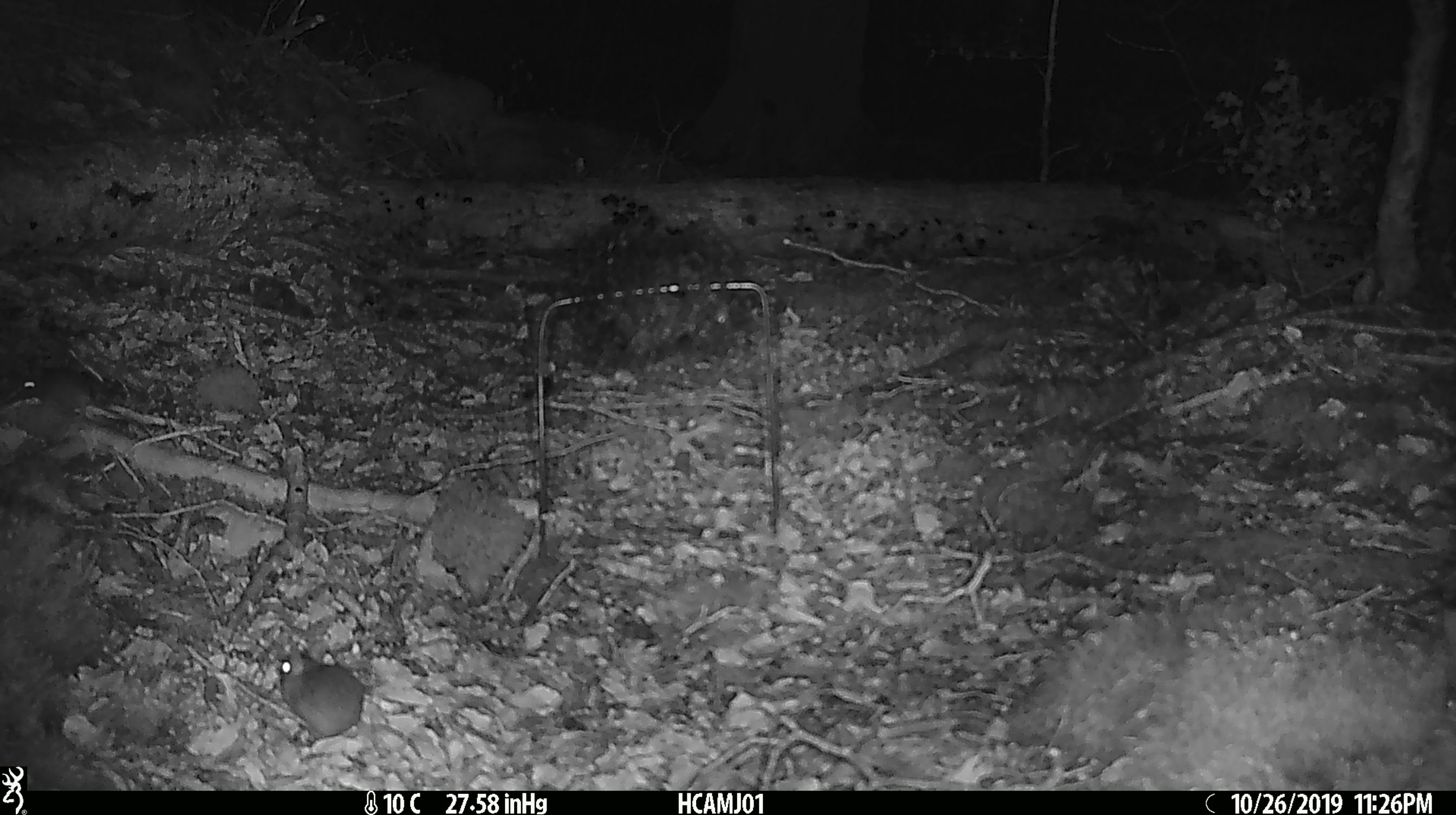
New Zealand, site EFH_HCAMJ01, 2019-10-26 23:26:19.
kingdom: Animalia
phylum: Chordata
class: Mammalia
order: Rodentia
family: Muridae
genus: Mus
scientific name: Mus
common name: mouse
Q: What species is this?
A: Mouse (Mus).